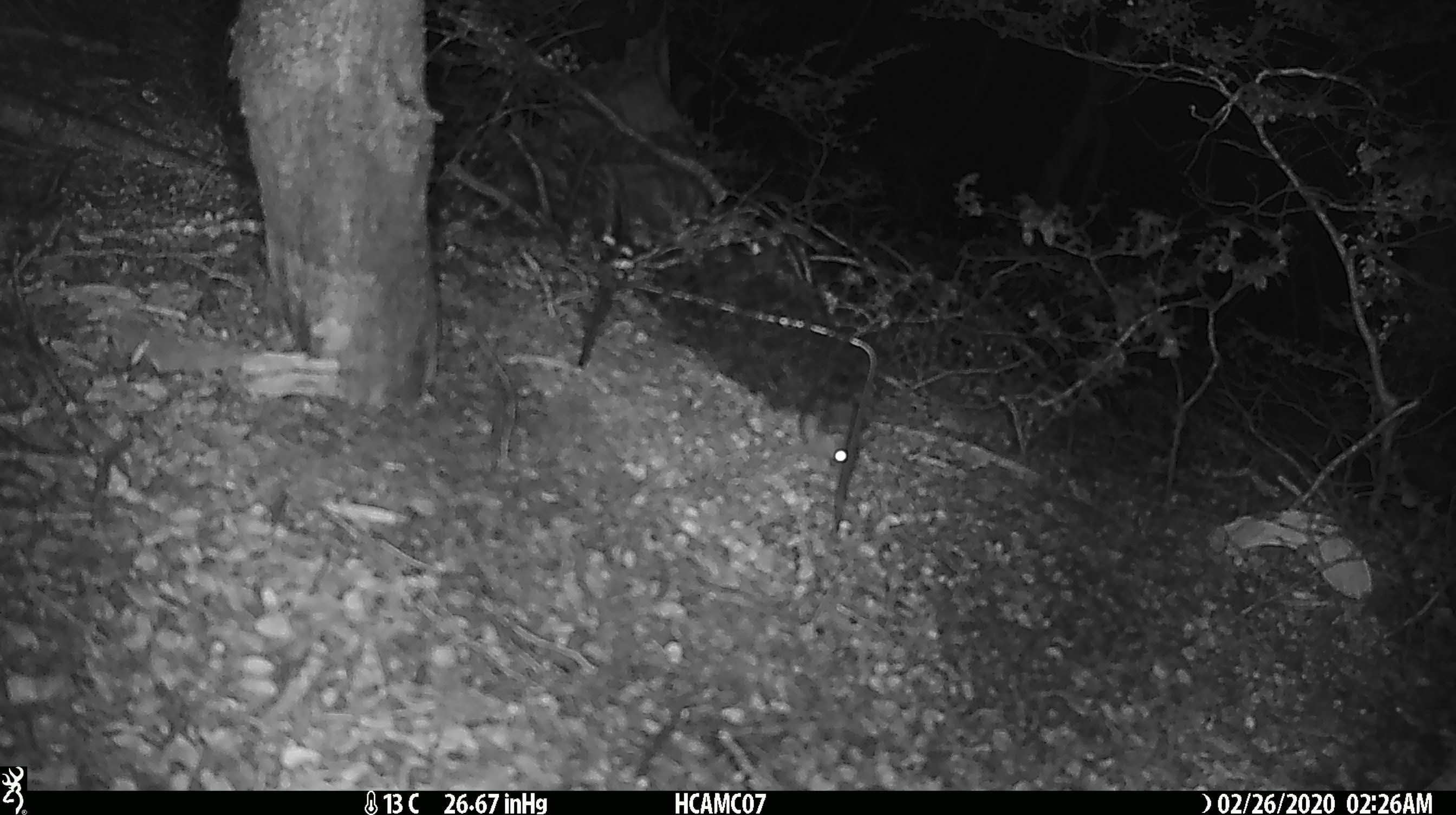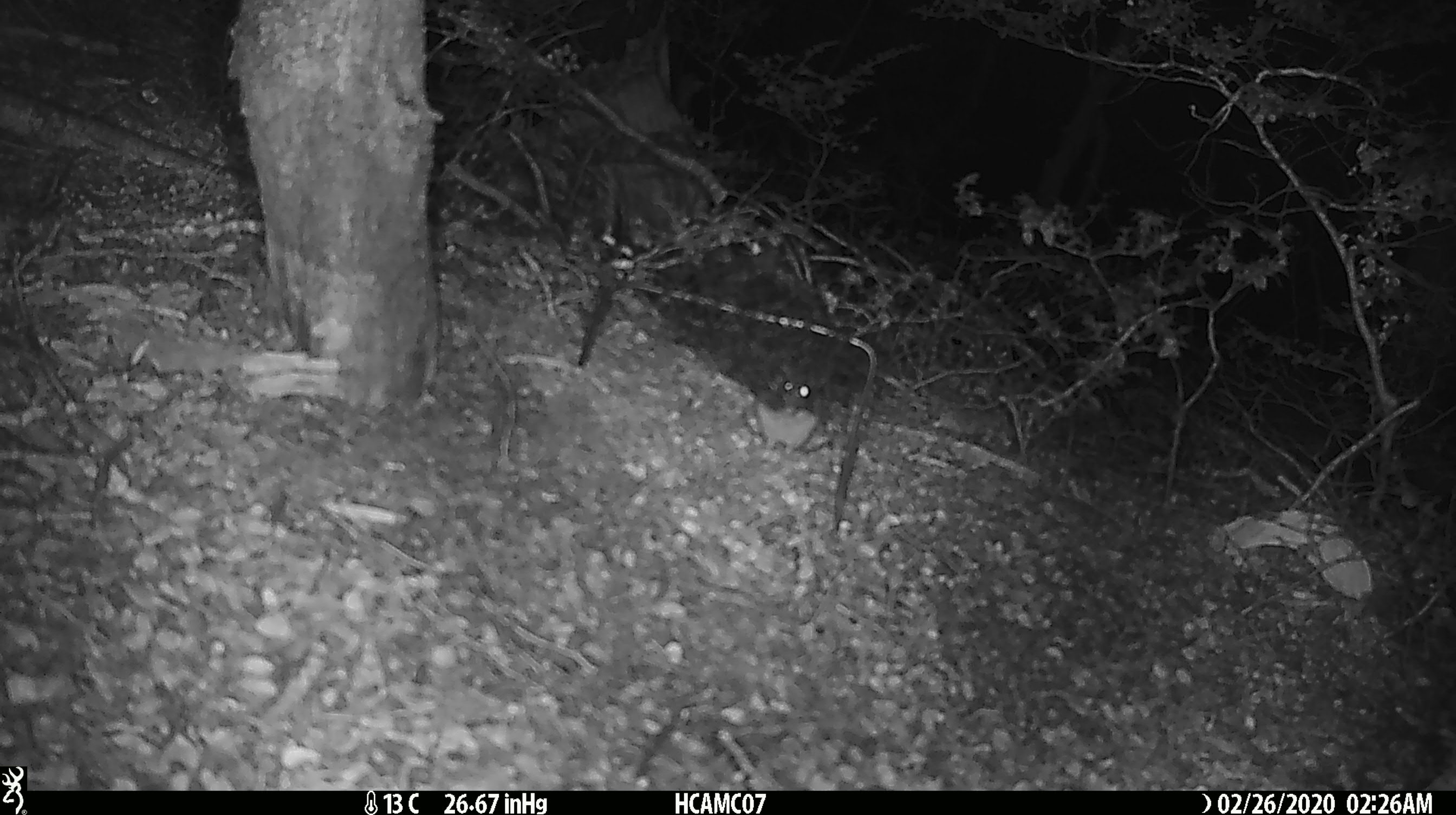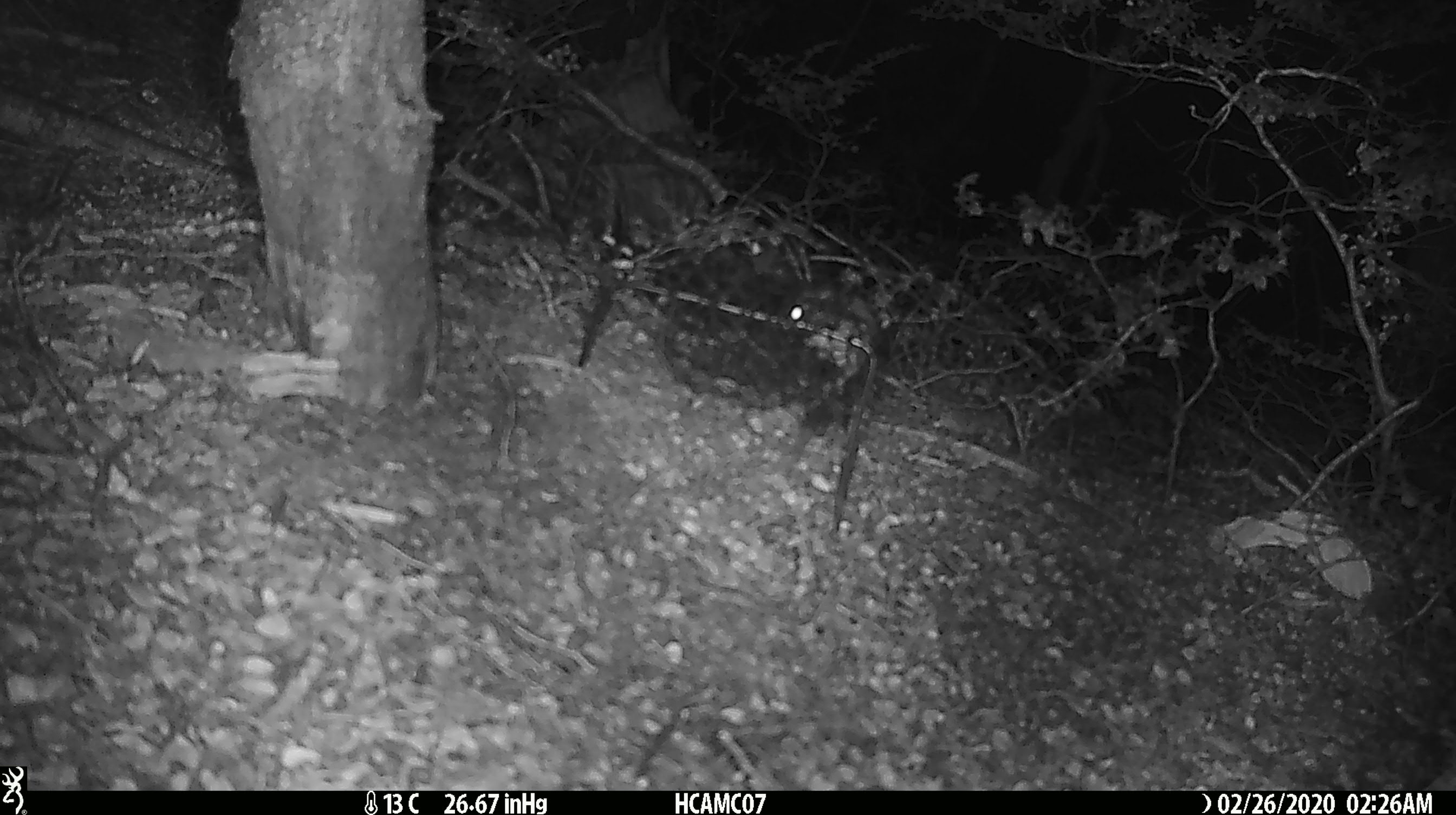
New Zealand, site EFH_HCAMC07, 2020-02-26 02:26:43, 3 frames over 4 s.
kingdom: Animalia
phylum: Chordata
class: Mammalia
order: Rodentia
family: Muridae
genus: Mus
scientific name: Mus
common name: mouse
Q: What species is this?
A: Mouse (Mus).